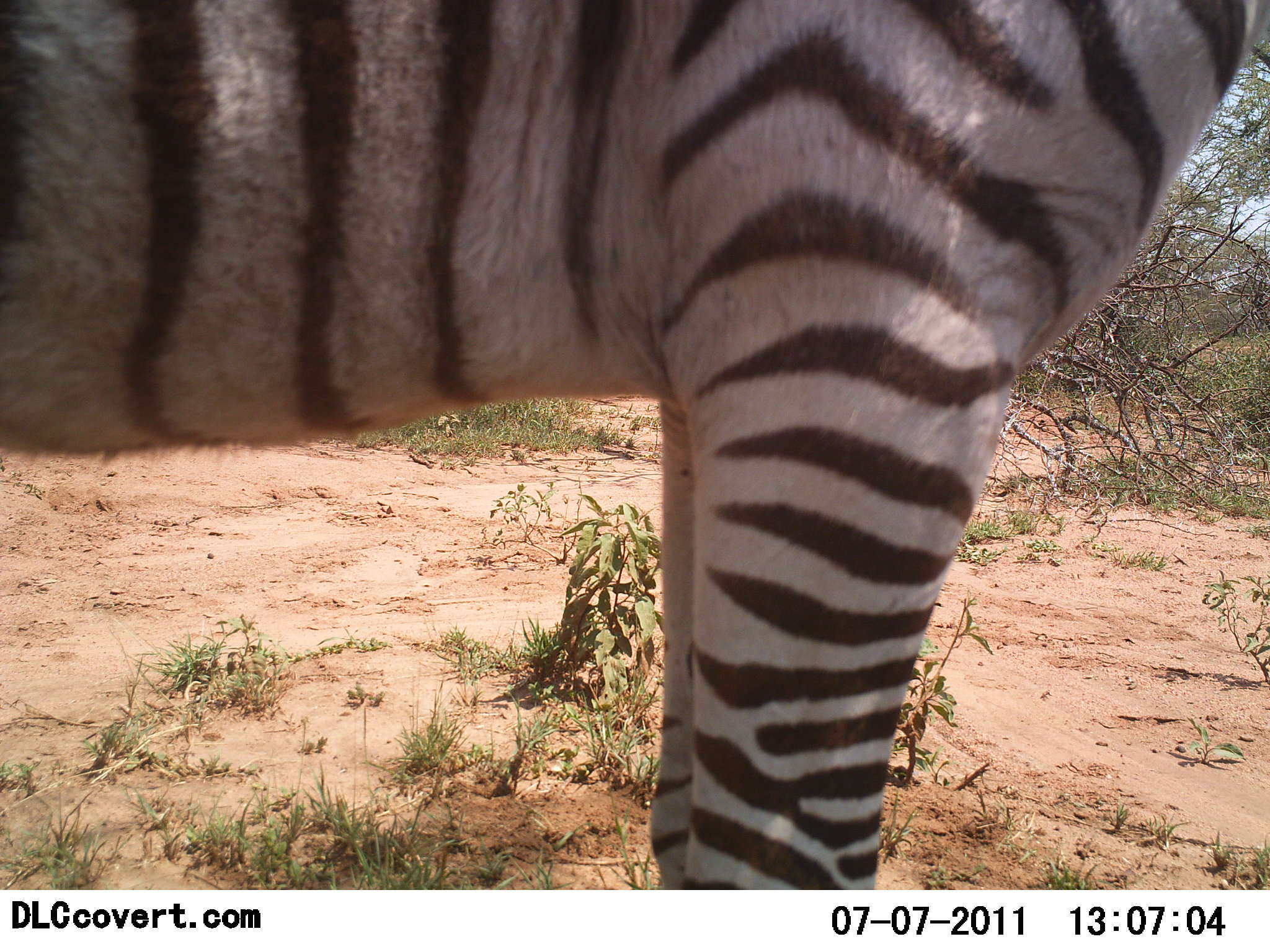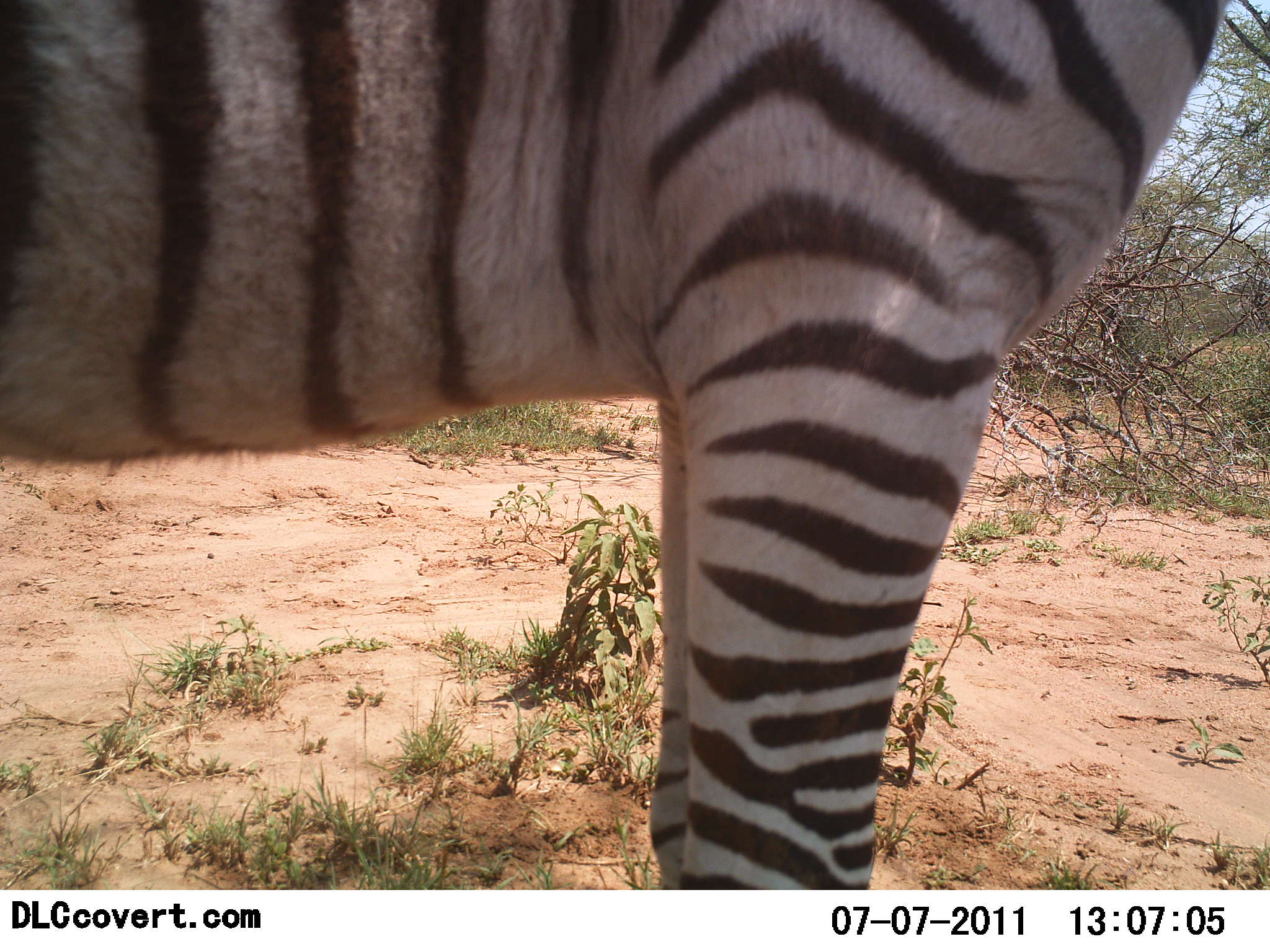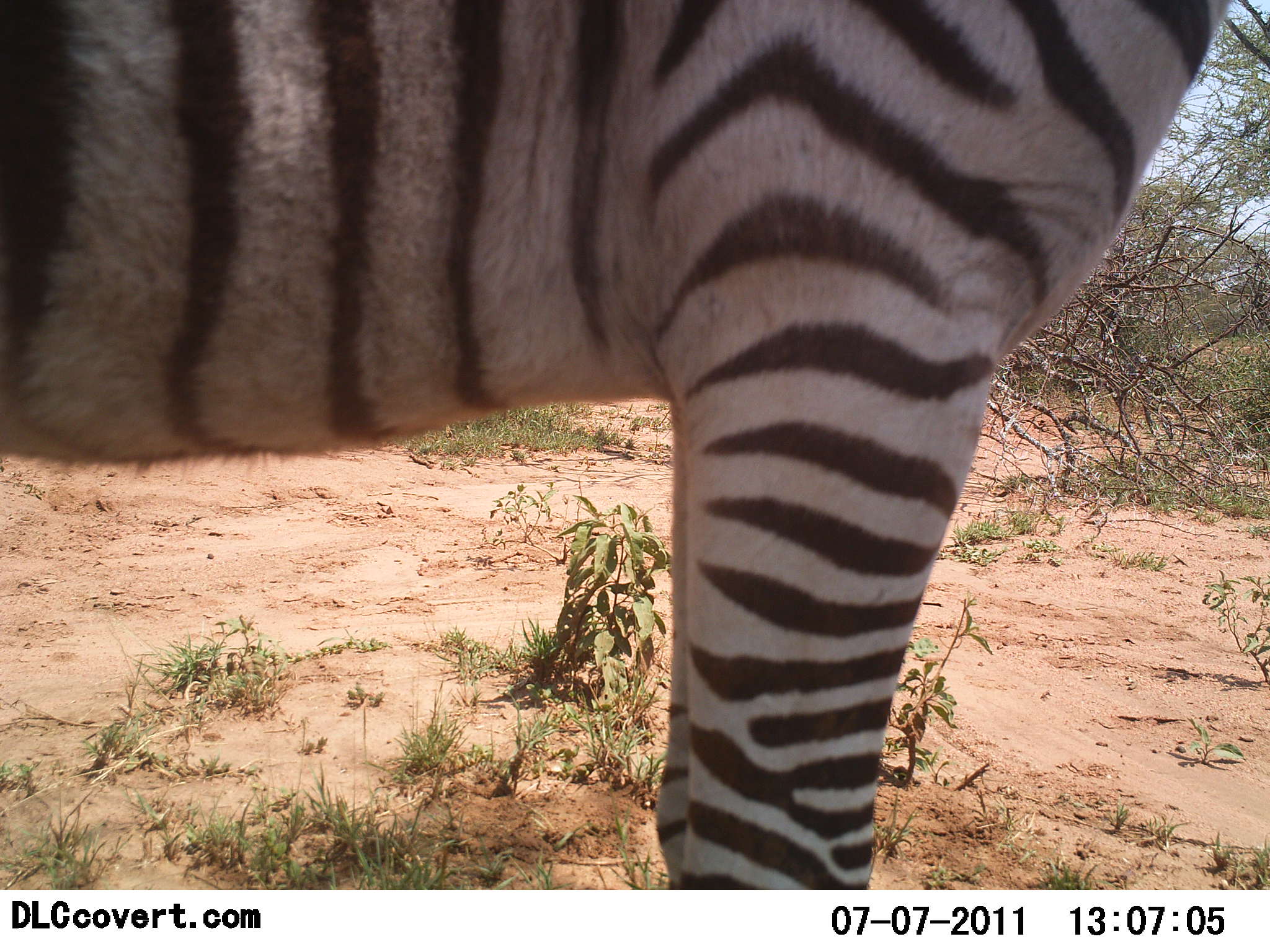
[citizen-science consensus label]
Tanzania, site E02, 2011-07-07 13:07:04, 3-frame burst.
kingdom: Animalia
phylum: Chordata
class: Mammalia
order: Perissodactyla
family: Equidae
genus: Equus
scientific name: Equus quagga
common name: plains zebra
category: zebra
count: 1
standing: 100%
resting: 0%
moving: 0%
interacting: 0%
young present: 8%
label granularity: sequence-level